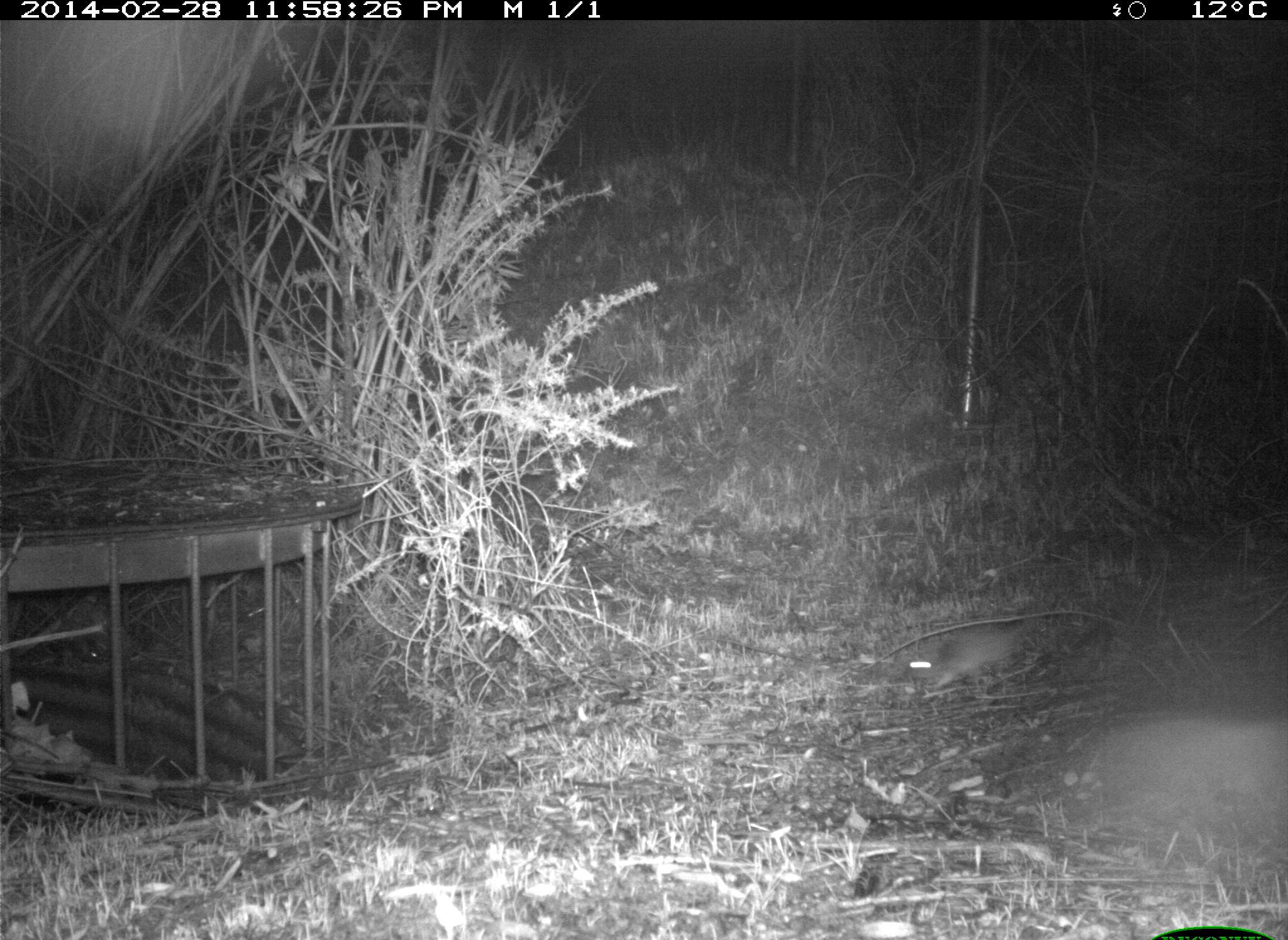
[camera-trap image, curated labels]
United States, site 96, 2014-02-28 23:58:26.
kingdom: Animalia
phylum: Chordata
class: Mammalia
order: Rodentia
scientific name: Rodentia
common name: rodent